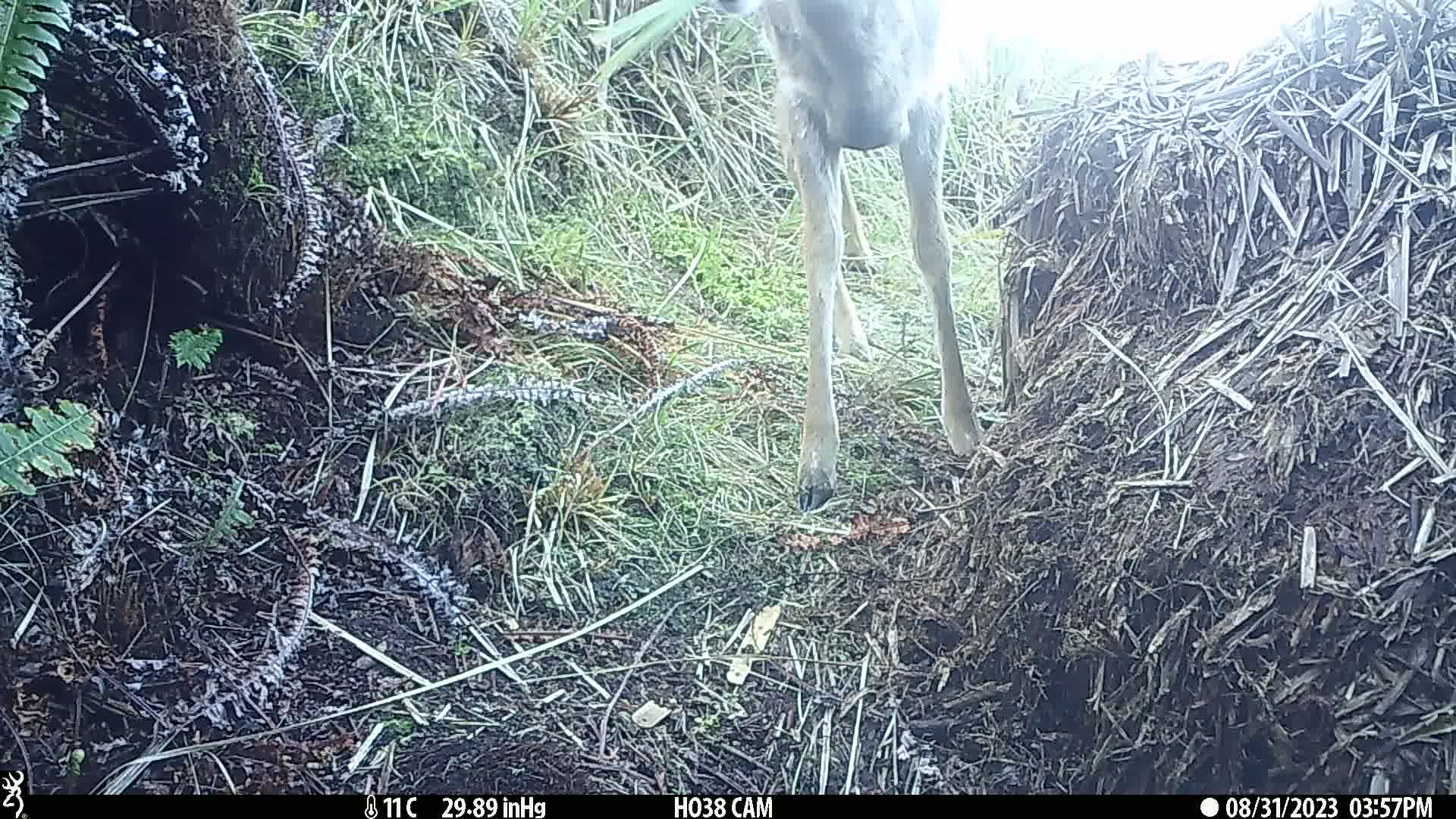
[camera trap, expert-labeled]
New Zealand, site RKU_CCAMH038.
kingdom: Animalia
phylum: Chordata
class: Mammalia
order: Artiodactyla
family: Cervidae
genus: Odocoileus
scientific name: Odocoileus virginianus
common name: white-tailed deer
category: white tailed deer